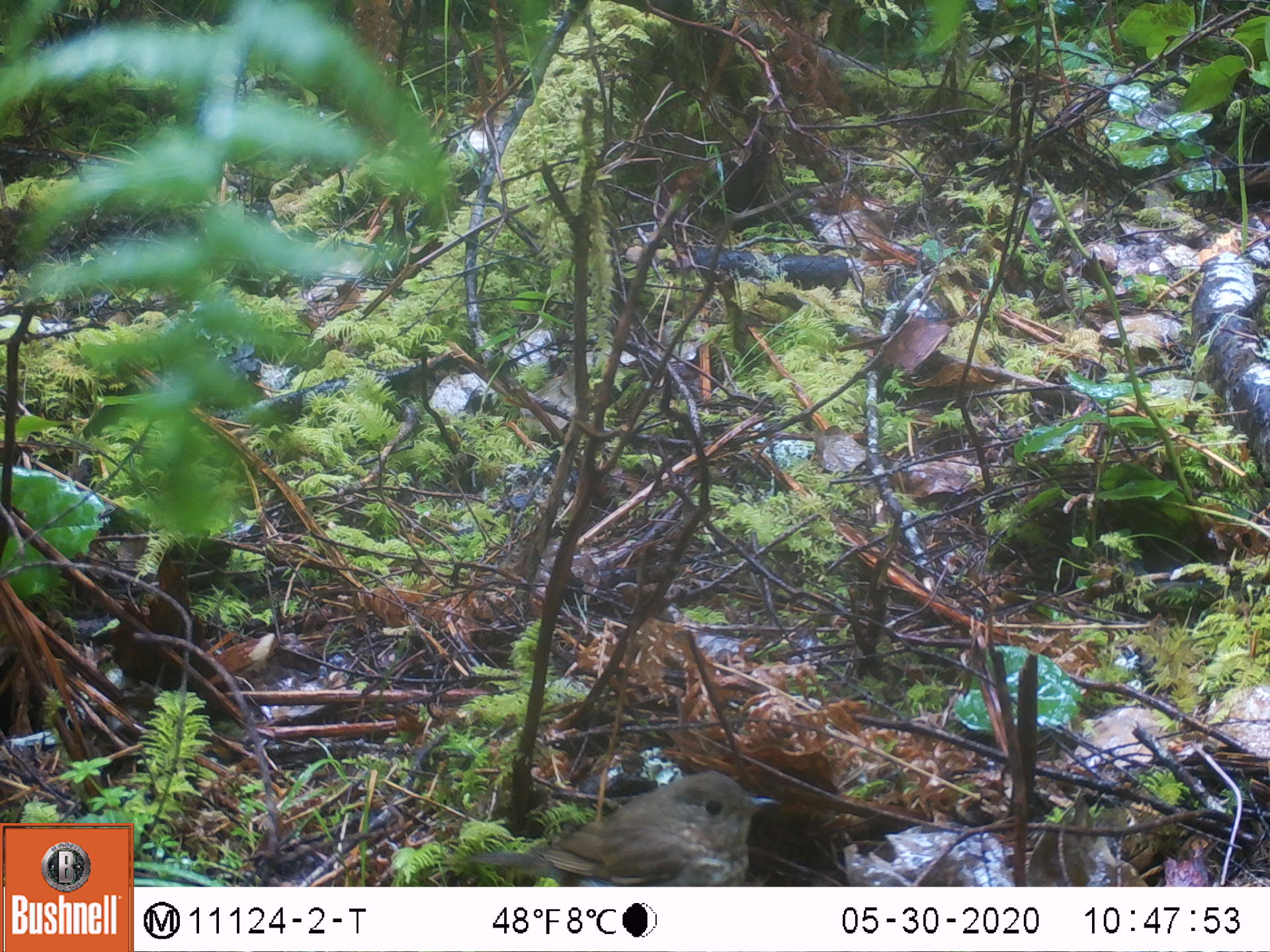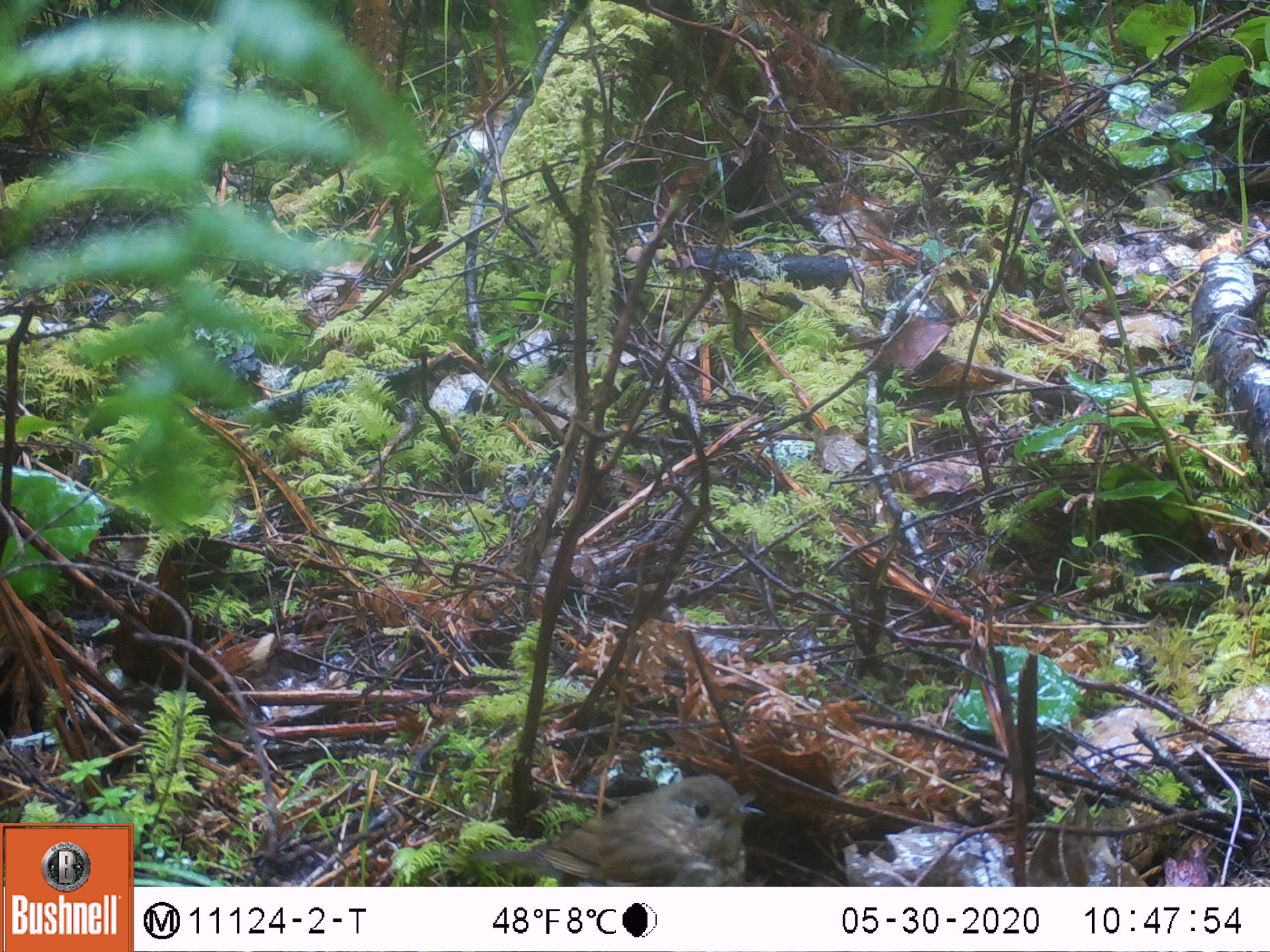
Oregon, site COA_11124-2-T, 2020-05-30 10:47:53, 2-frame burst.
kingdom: Animalia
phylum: Chordata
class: Aves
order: Passeriformes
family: Turdidae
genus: Catharus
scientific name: Catharus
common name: brown thrushes and nightingale-thrushes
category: catharus species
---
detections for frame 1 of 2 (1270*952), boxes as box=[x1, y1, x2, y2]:
catharus species: box=[442, 759, 801, 881]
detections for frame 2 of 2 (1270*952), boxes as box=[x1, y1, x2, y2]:
catharus species: box=[452, 759, 780, 884]